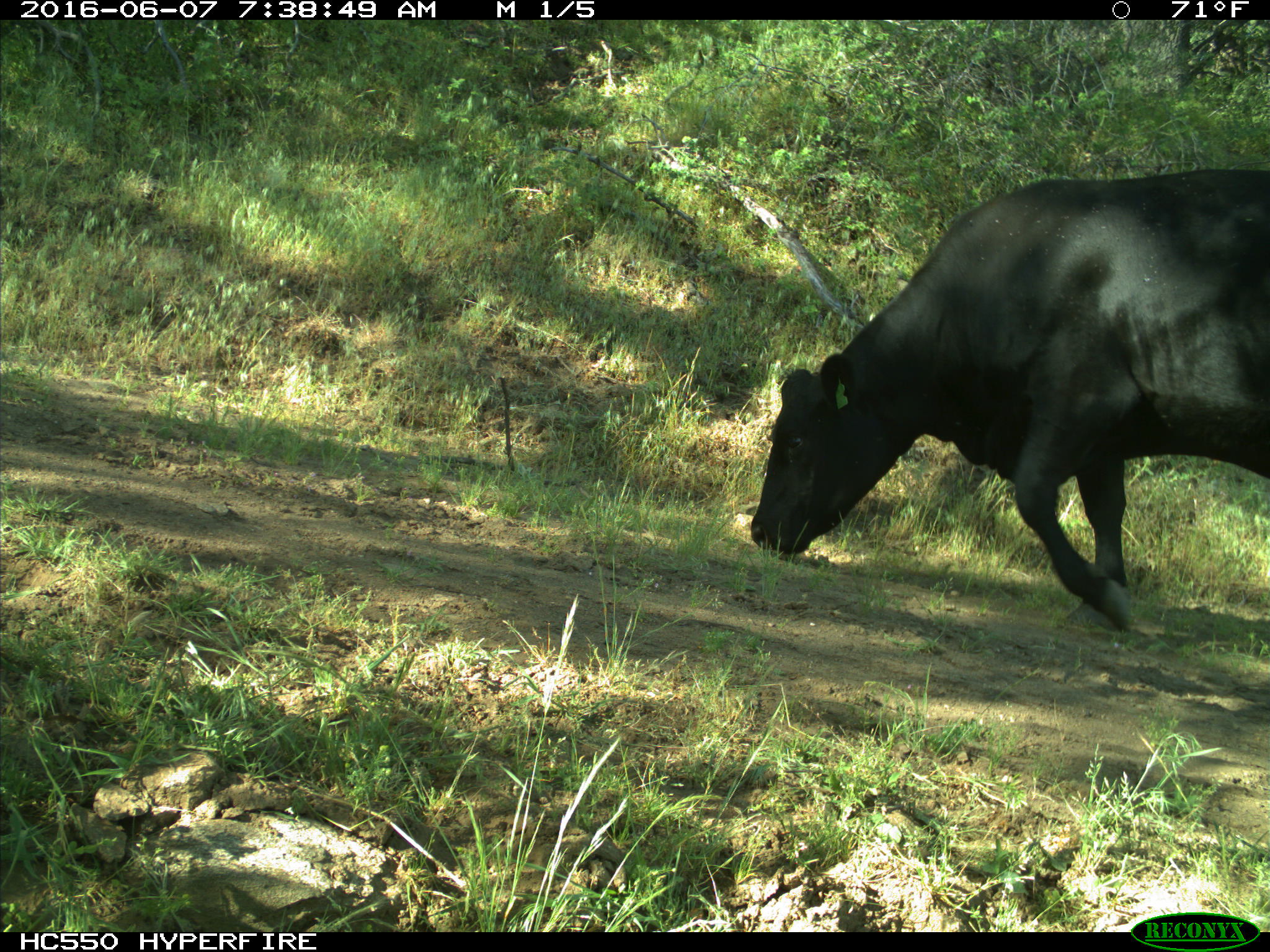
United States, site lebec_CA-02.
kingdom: Animalia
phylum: Chordata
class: Mammalia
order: Artiodactyla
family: Bovidae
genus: Bos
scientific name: Bos taurus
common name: domestic cow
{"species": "Bos taurus (domestic cow)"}